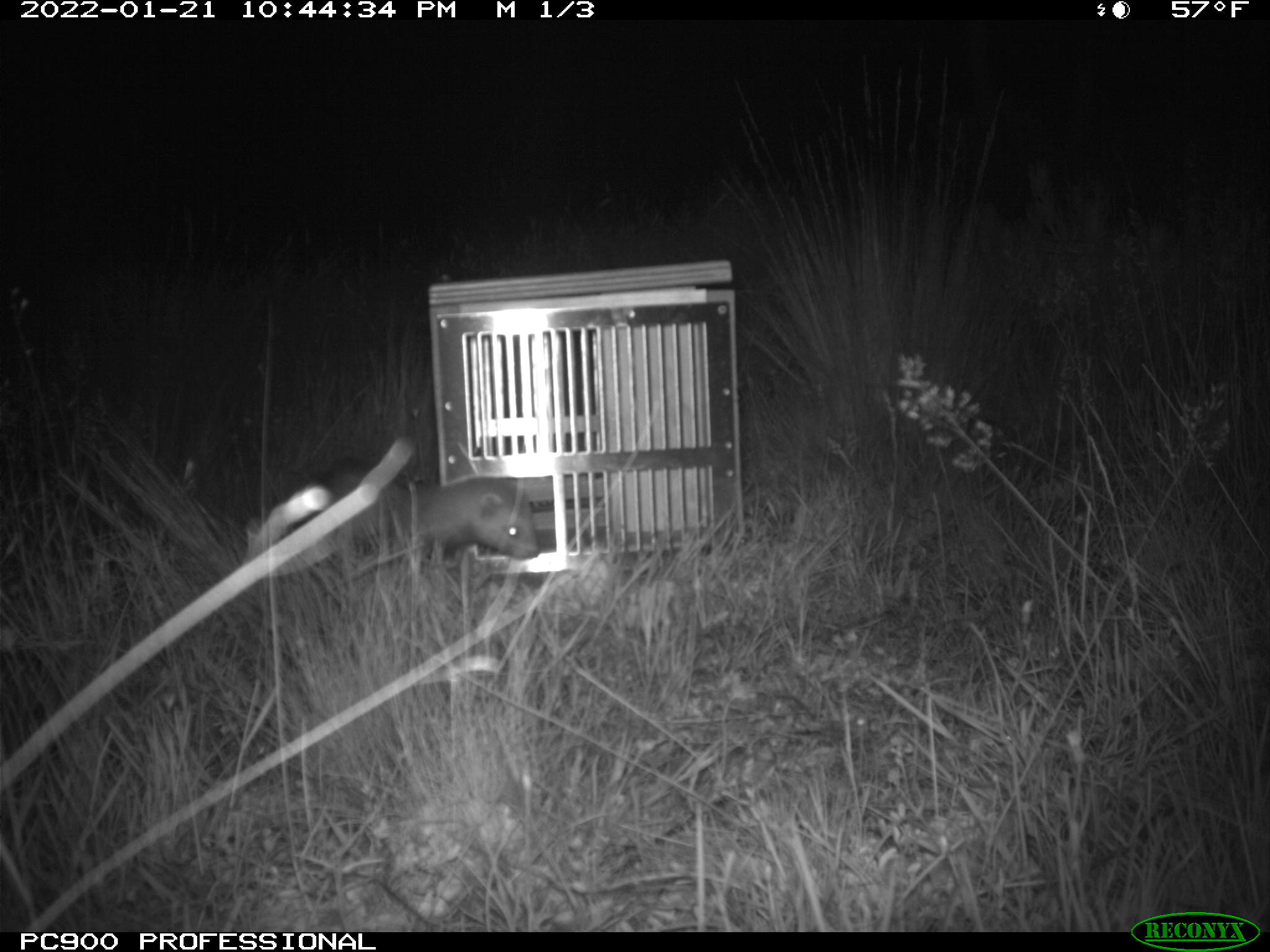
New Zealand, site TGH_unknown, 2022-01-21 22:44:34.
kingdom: Animalia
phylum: Chordata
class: Mammalia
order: Carnivora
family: Mustelidae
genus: Mustela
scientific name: Mustela furo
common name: ferret